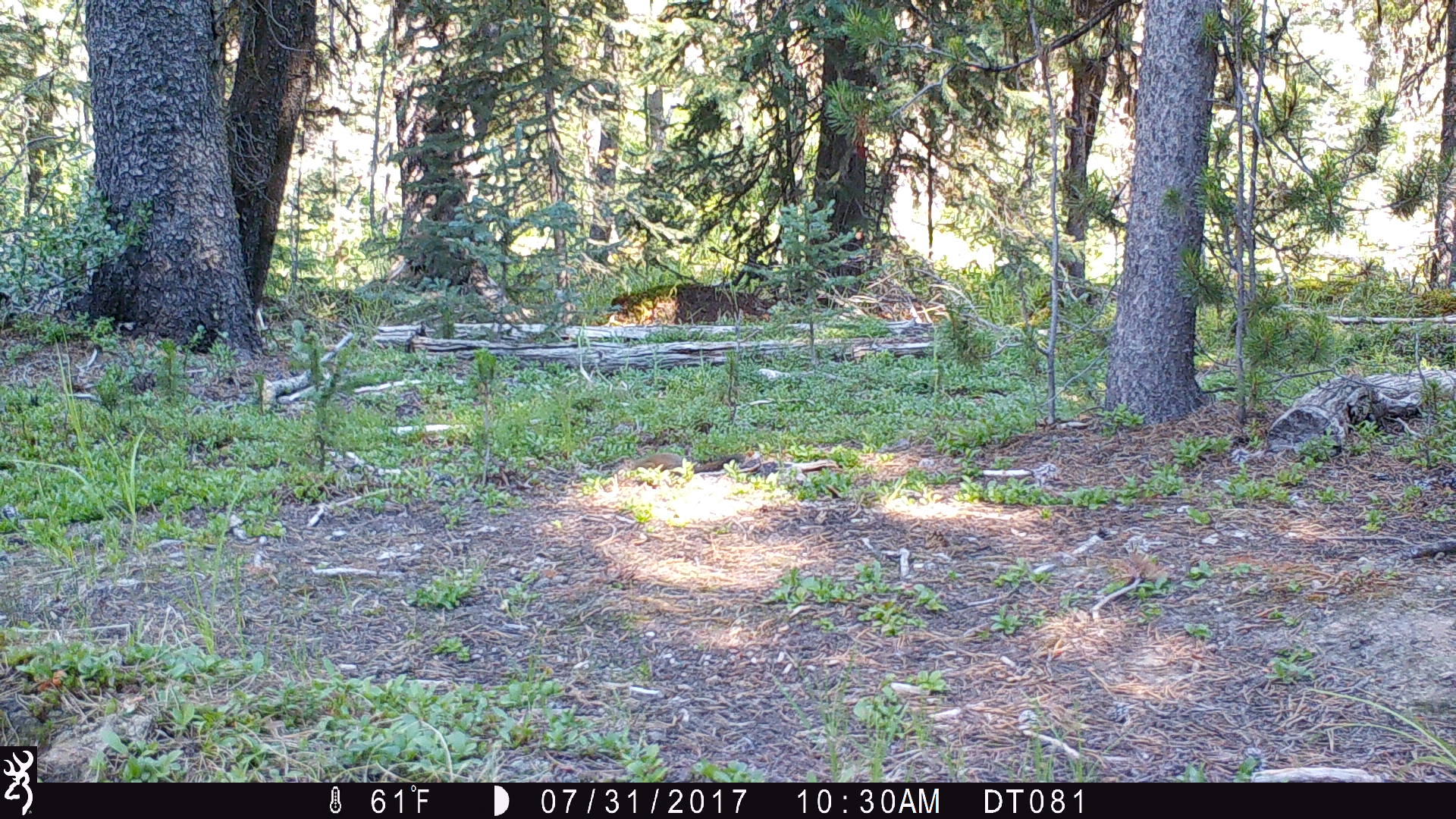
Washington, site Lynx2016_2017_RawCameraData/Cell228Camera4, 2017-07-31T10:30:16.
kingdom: Animalia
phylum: Chordata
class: Mammalia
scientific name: Mammalia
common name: small mammal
Small mammal (Mammalia). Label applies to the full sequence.